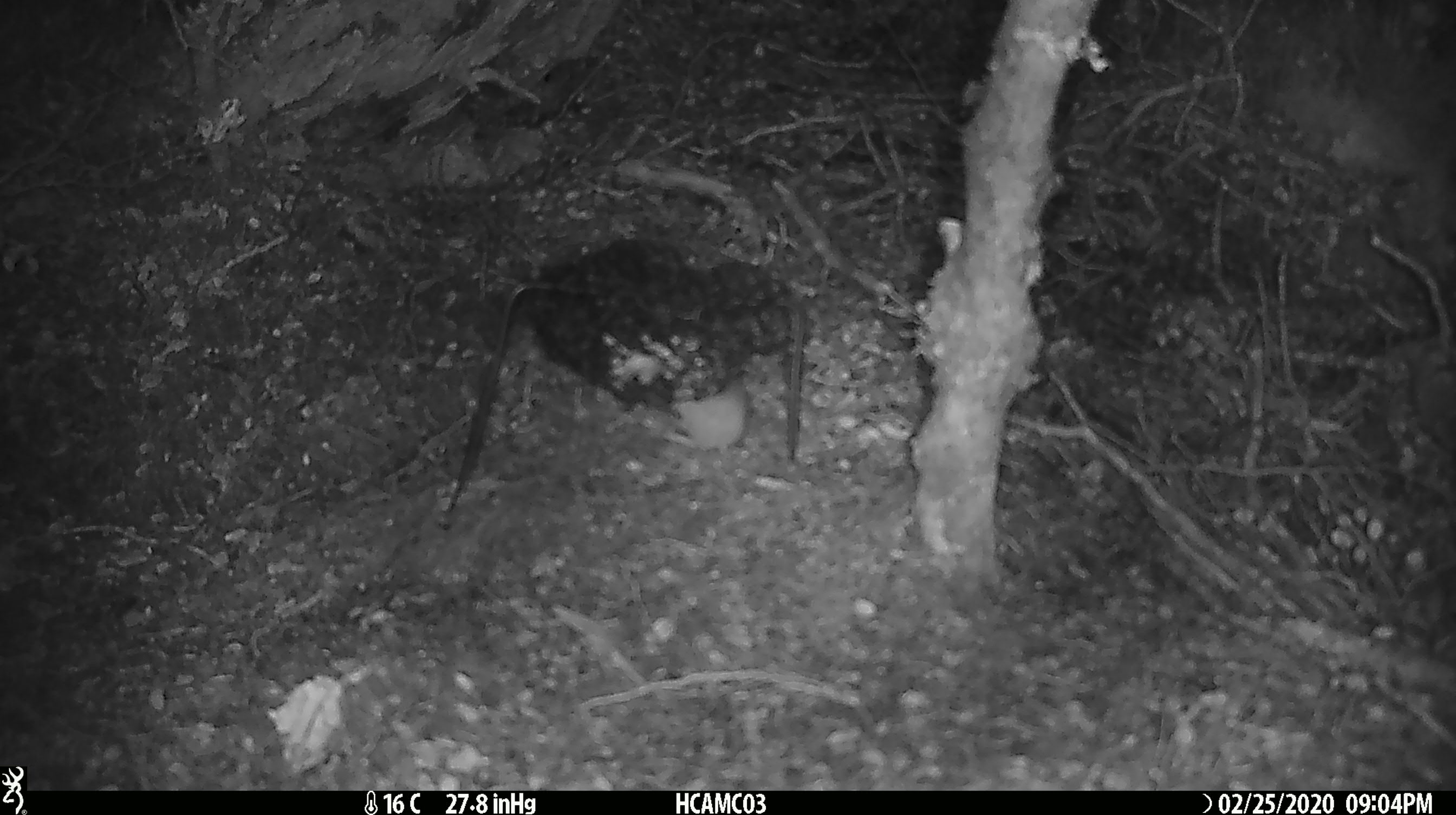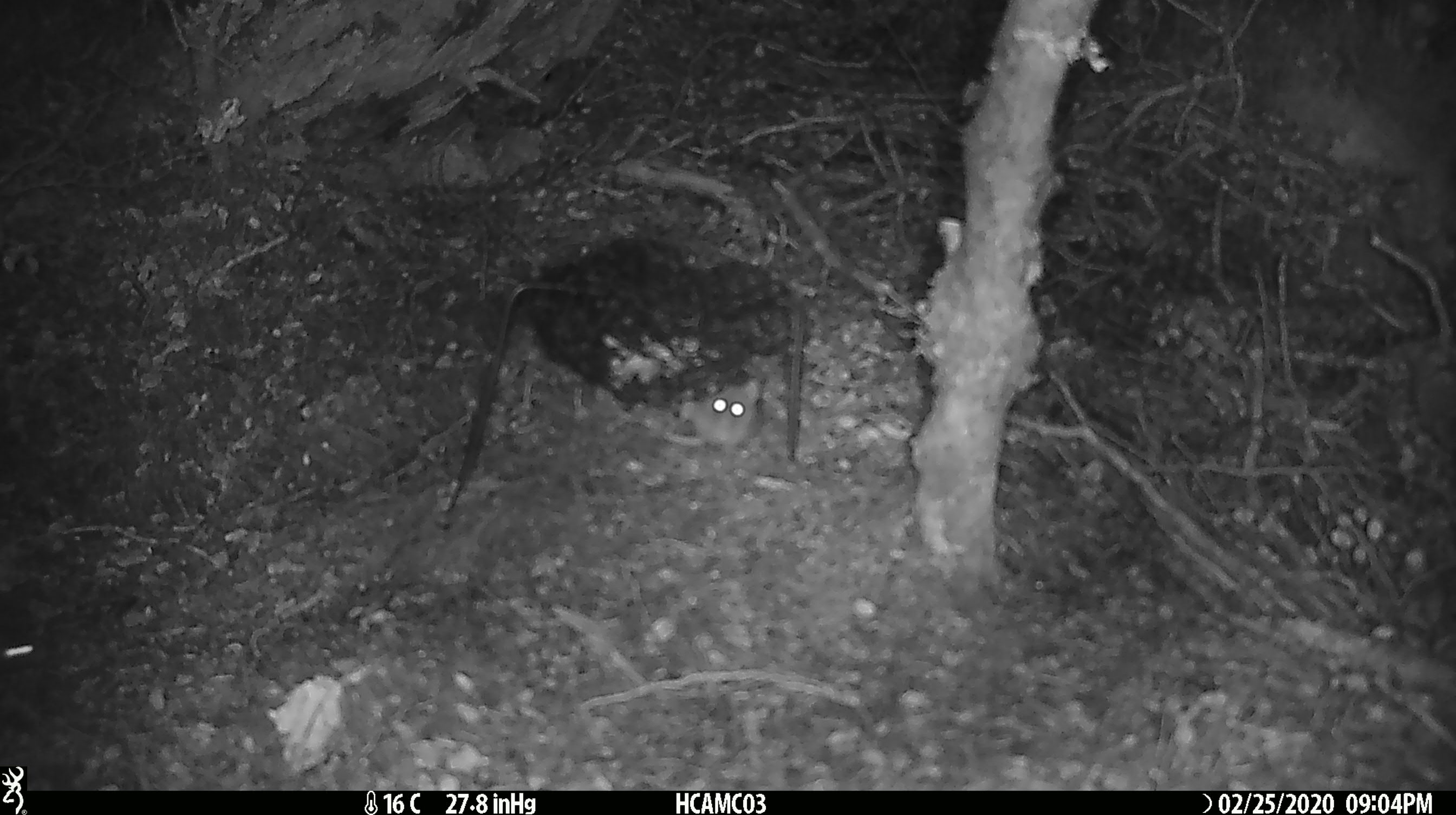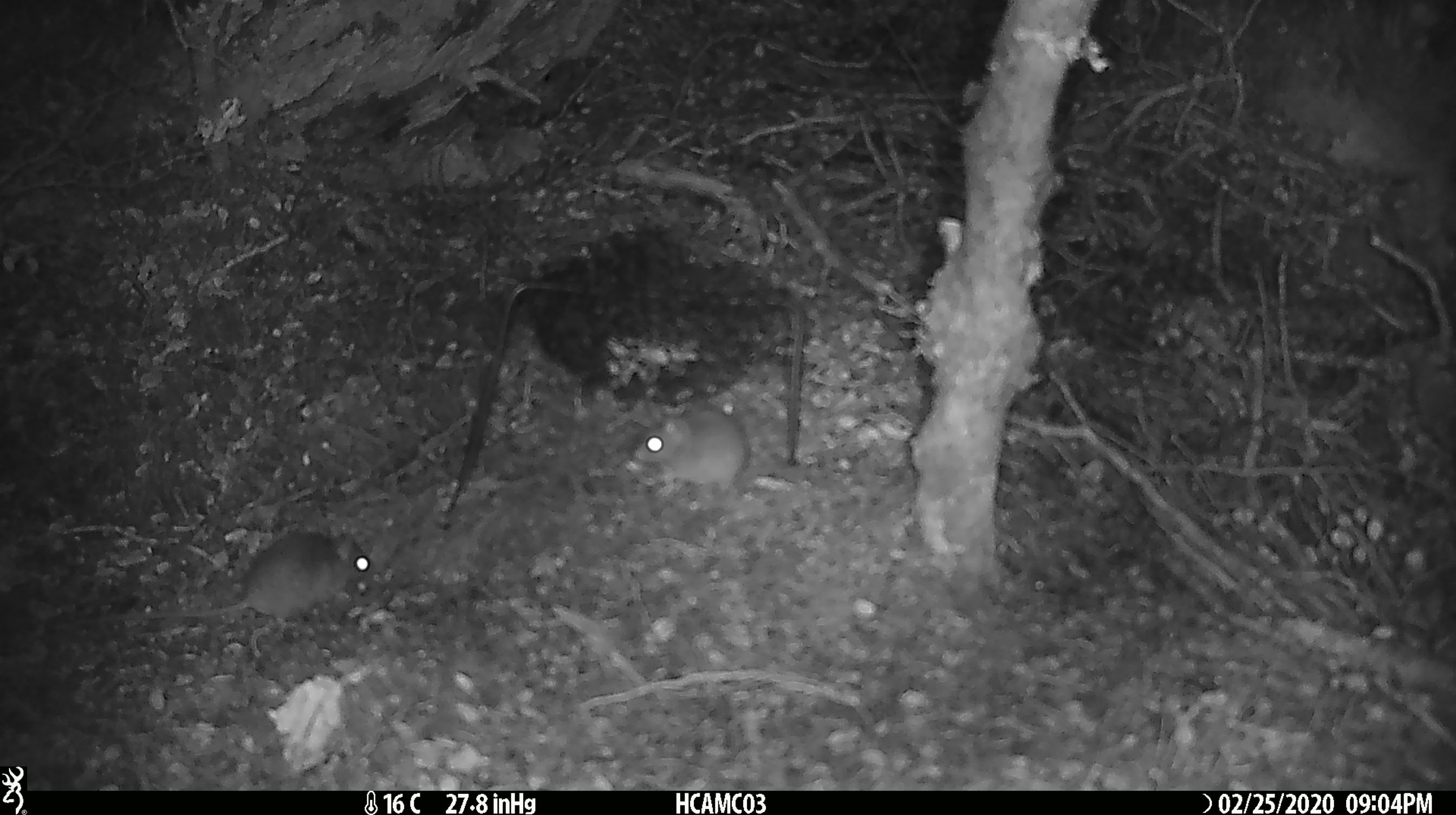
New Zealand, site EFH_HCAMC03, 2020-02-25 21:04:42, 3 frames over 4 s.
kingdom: Animalia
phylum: Chordata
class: Mammalia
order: Rodentia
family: Muridae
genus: Mus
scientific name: Mus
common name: mouse